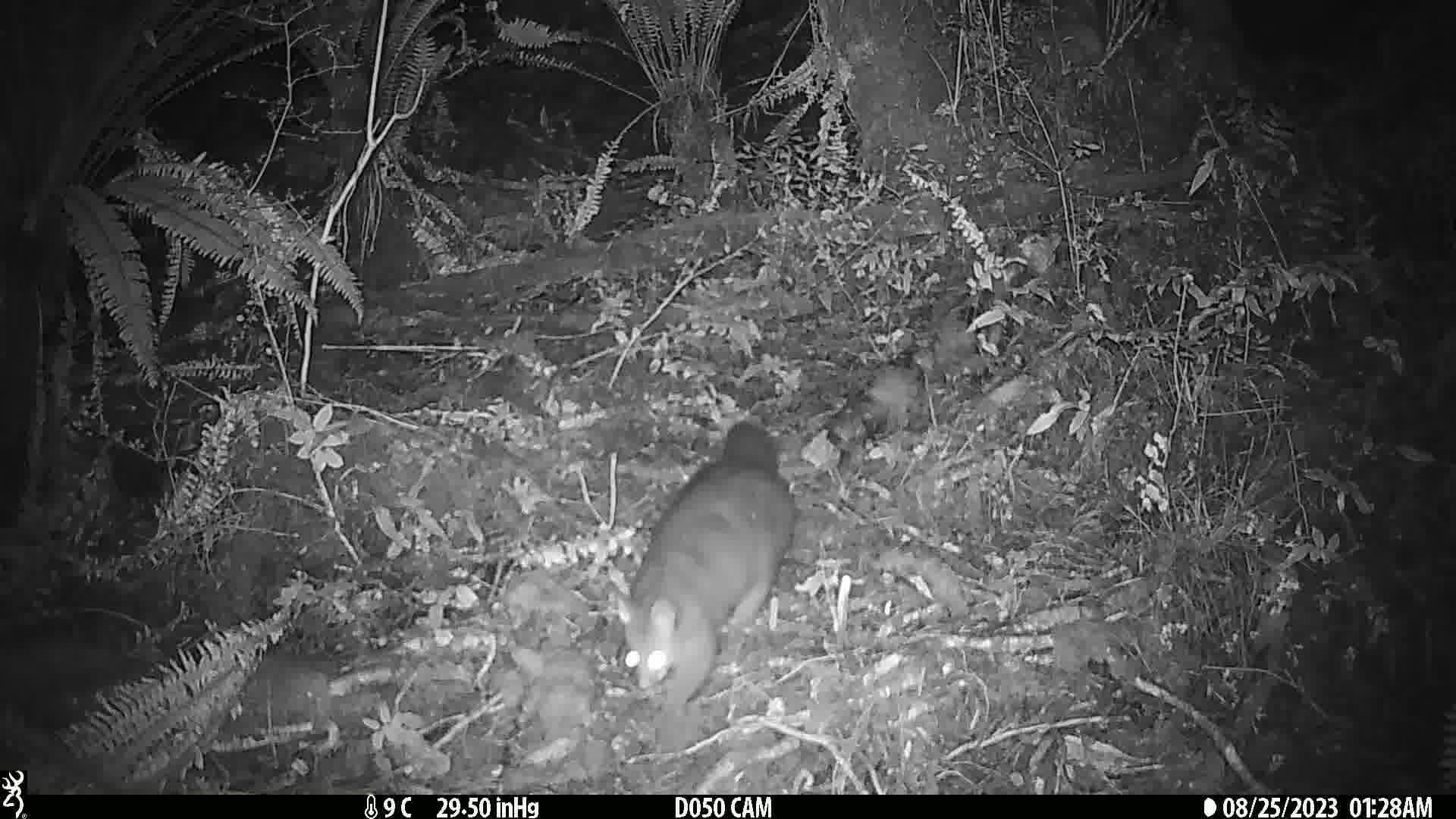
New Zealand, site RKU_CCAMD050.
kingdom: Animalia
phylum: Chordata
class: Mammalia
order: Diprotodontia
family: Phalangeridae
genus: Trichosurus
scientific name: Trichosurus vulpecula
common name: common brushtail possum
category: possum